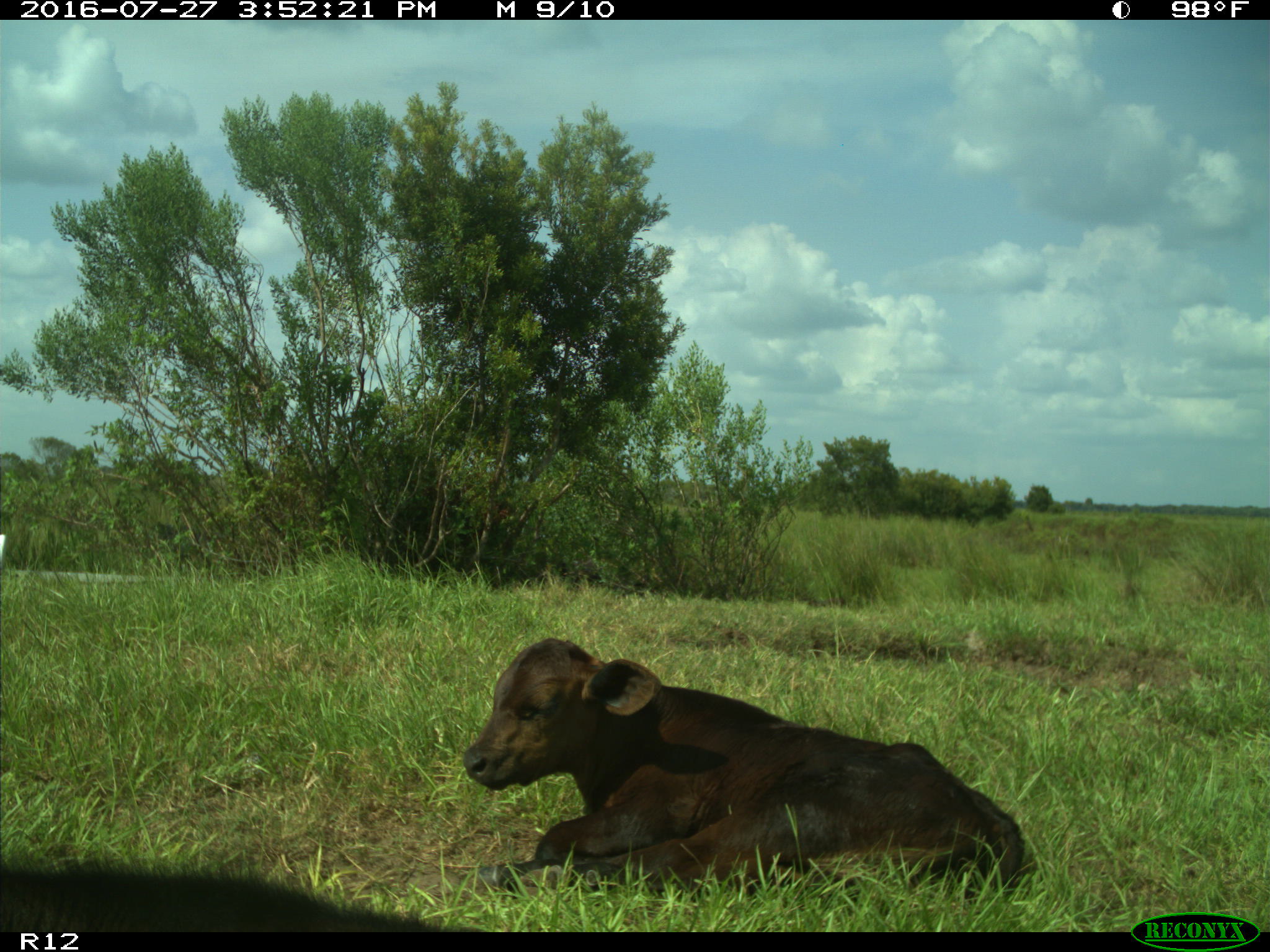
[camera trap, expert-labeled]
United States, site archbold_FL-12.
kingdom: Animalia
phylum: Chordata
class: Mammalia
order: Artiodactyla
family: Bovidae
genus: Bos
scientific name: Bos taurus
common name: domestic cow